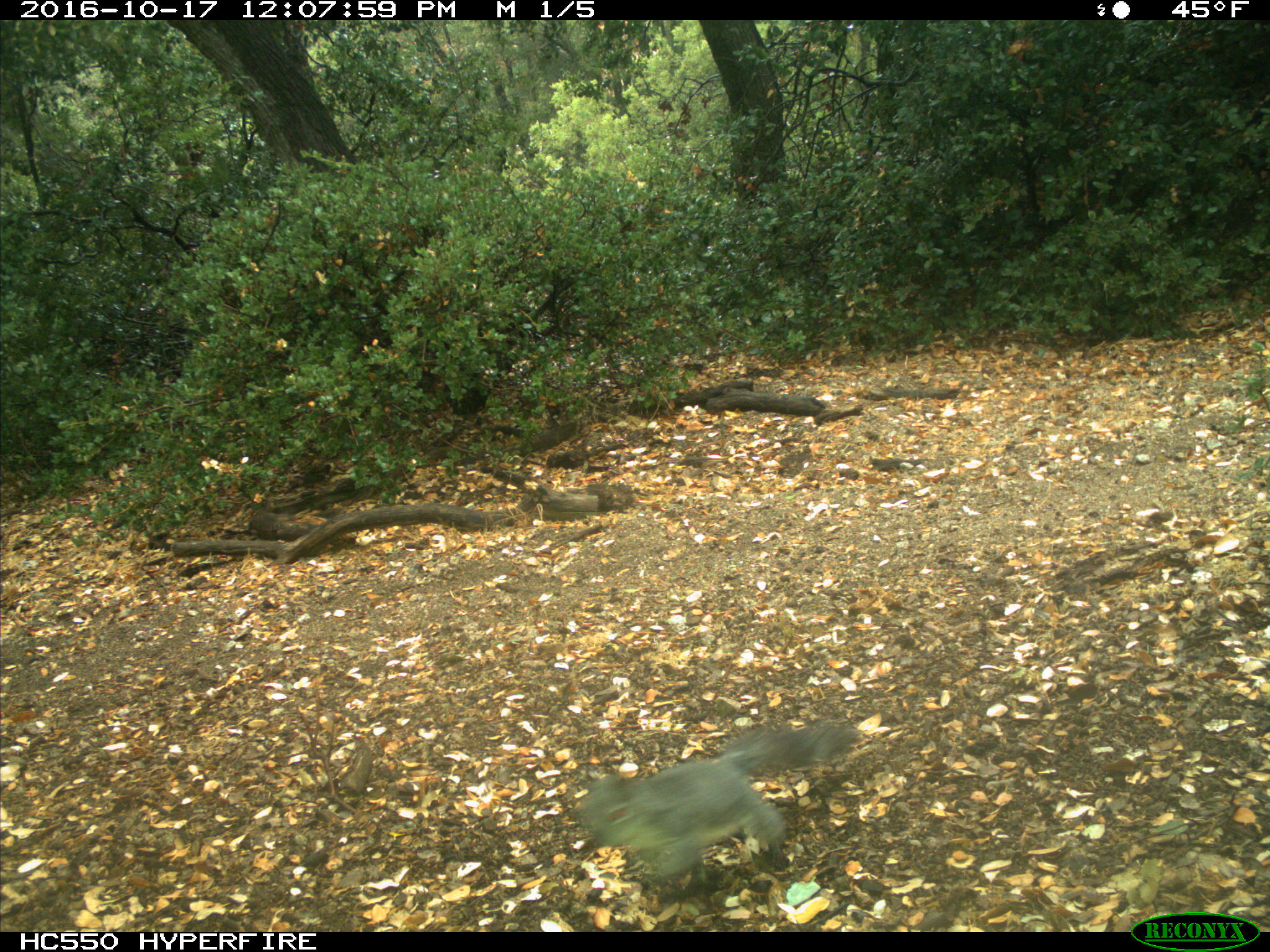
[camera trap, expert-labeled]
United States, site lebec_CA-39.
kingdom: Animalia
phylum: Chordata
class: Mammalia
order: Rodentia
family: Sciuridae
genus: Sciurus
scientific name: Sciurus carolinensis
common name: eastern gray squirrel